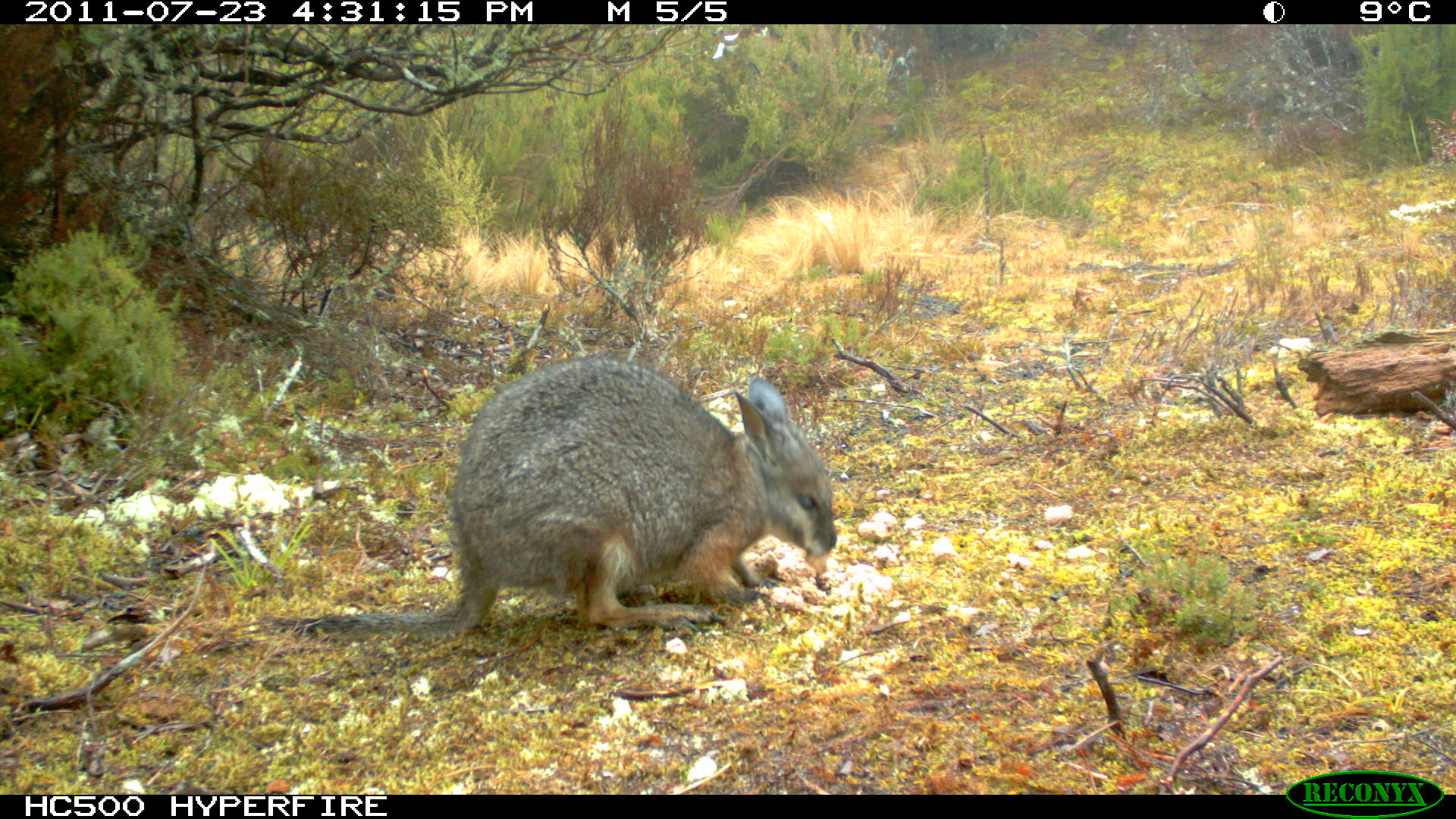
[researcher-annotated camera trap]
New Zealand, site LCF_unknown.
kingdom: Animalia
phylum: Chordata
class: Mammalia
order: Diprotodontia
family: Macropodidae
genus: Notamacropus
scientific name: Notamacropus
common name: wallaby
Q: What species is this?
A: Wallaby (Notamacropus).